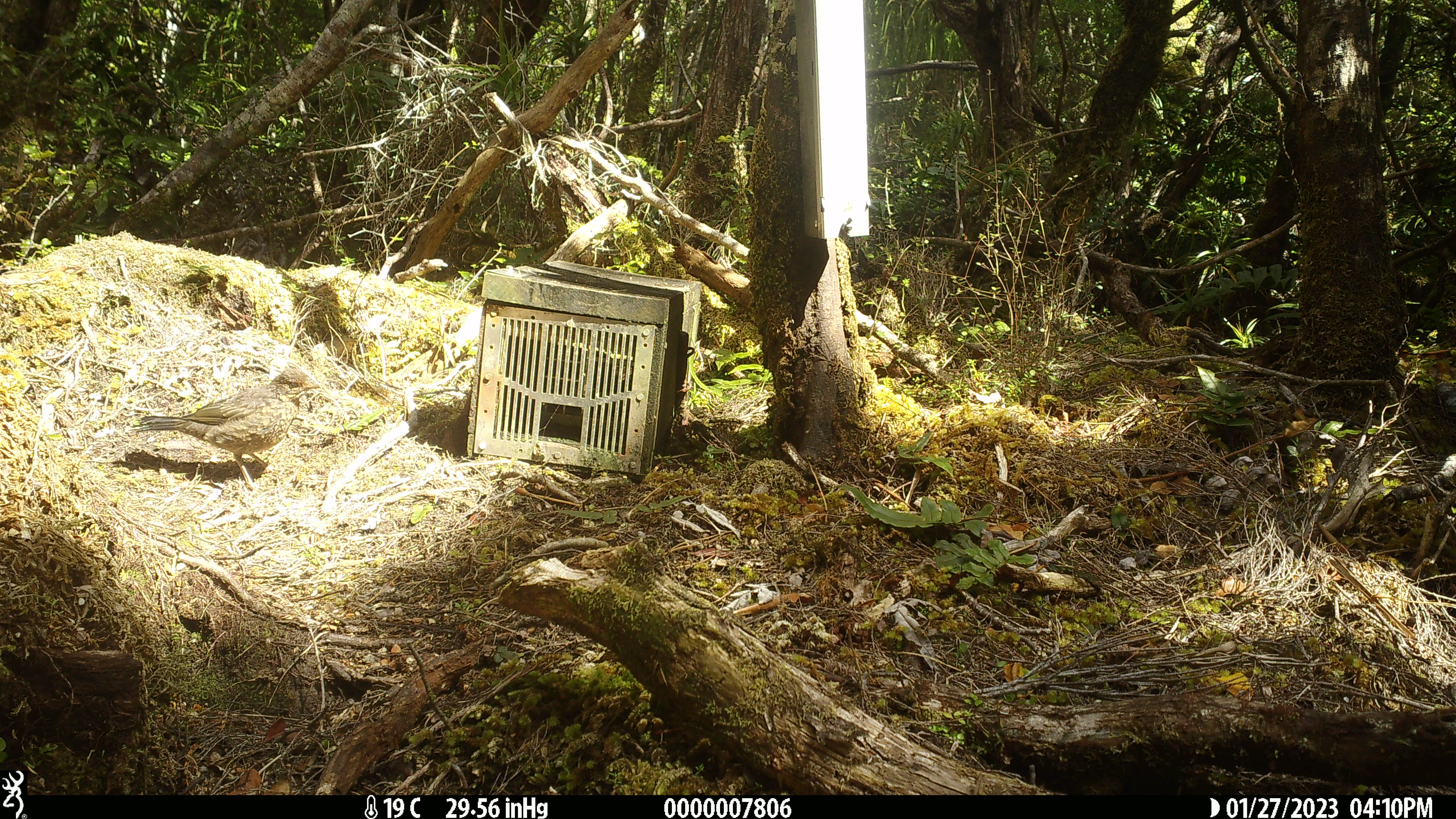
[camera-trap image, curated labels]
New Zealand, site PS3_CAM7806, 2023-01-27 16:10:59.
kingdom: Animalia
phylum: Chordata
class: Aves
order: Passeriformes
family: Turdidae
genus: Turdus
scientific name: Turdus merula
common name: eurasian blackbird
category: blackbird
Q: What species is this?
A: Blackbird (eurasian blackbird) (Turdus merula).